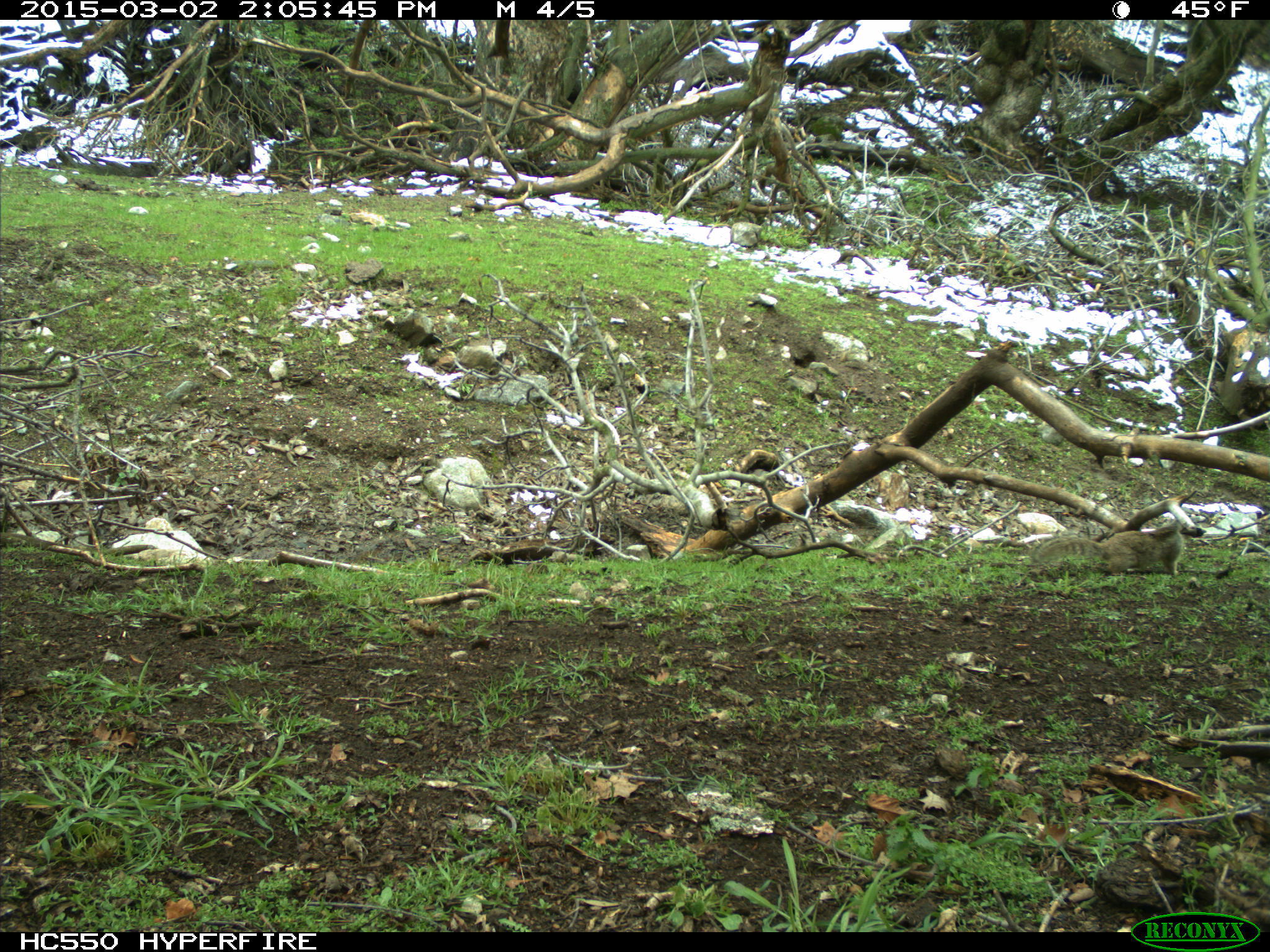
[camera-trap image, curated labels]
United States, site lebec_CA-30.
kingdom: Animalia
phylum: Chordata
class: Mammalia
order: Rodentia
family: Sciuridae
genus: Otospermophilus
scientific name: Otospermophilus beecheyi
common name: california ground squirrel